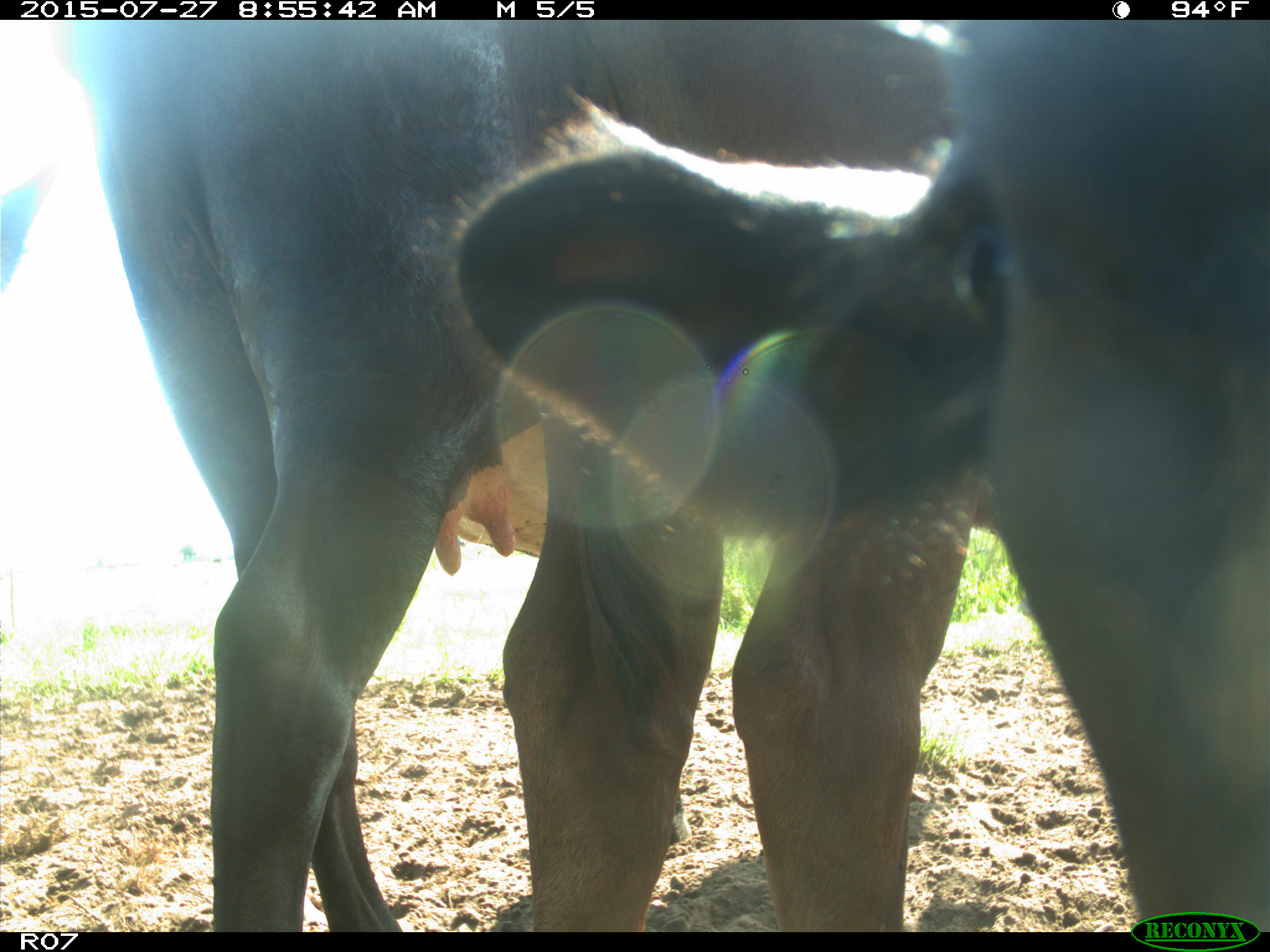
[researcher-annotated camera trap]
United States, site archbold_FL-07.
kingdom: Animalia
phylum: Chordata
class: Mammalia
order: Artiodactyla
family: Bovidae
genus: Bos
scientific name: Bos taurus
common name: domestic cow